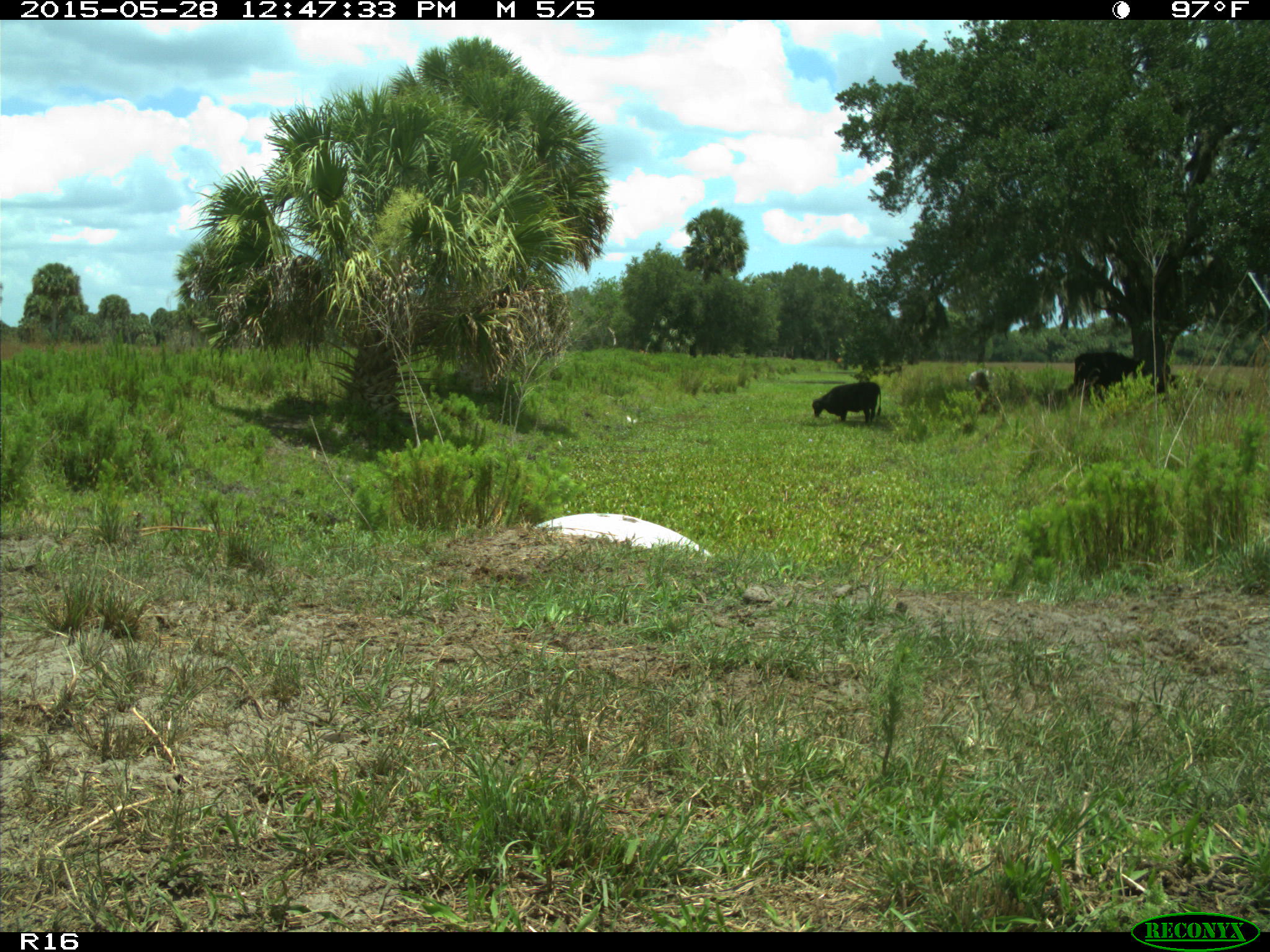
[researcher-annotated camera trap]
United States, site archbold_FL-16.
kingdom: Animalia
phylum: Chordata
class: Mammalia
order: Artiodactyla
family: Bovidae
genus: Bos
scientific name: Bos taurus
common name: domestic cow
Bos taurus (domestic cow).